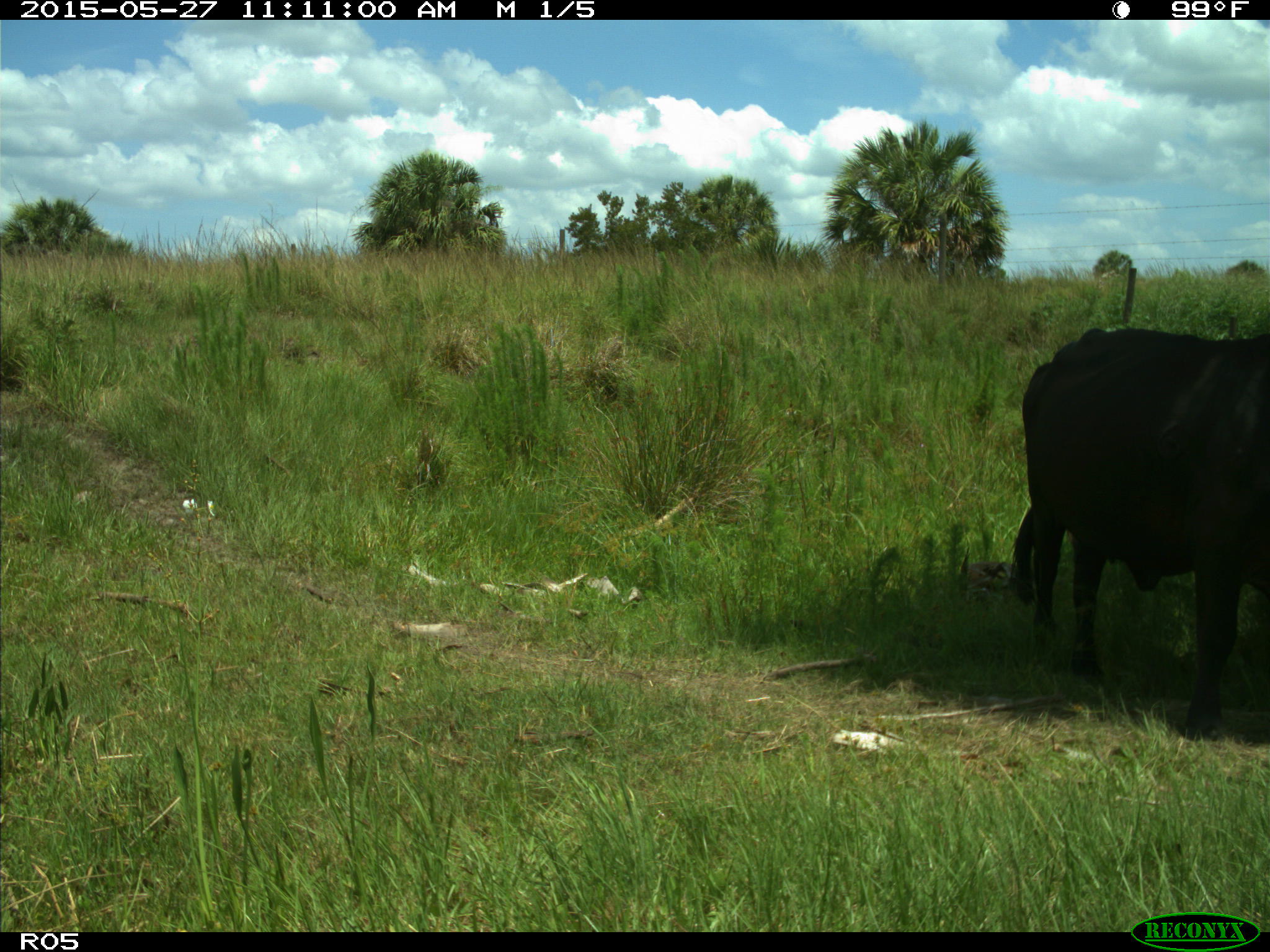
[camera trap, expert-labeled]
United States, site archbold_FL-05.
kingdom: Animalia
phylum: Chordata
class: Mammalia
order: Artiodactyla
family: Bovidae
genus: Bos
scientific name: Bos taurus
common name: domestic cow